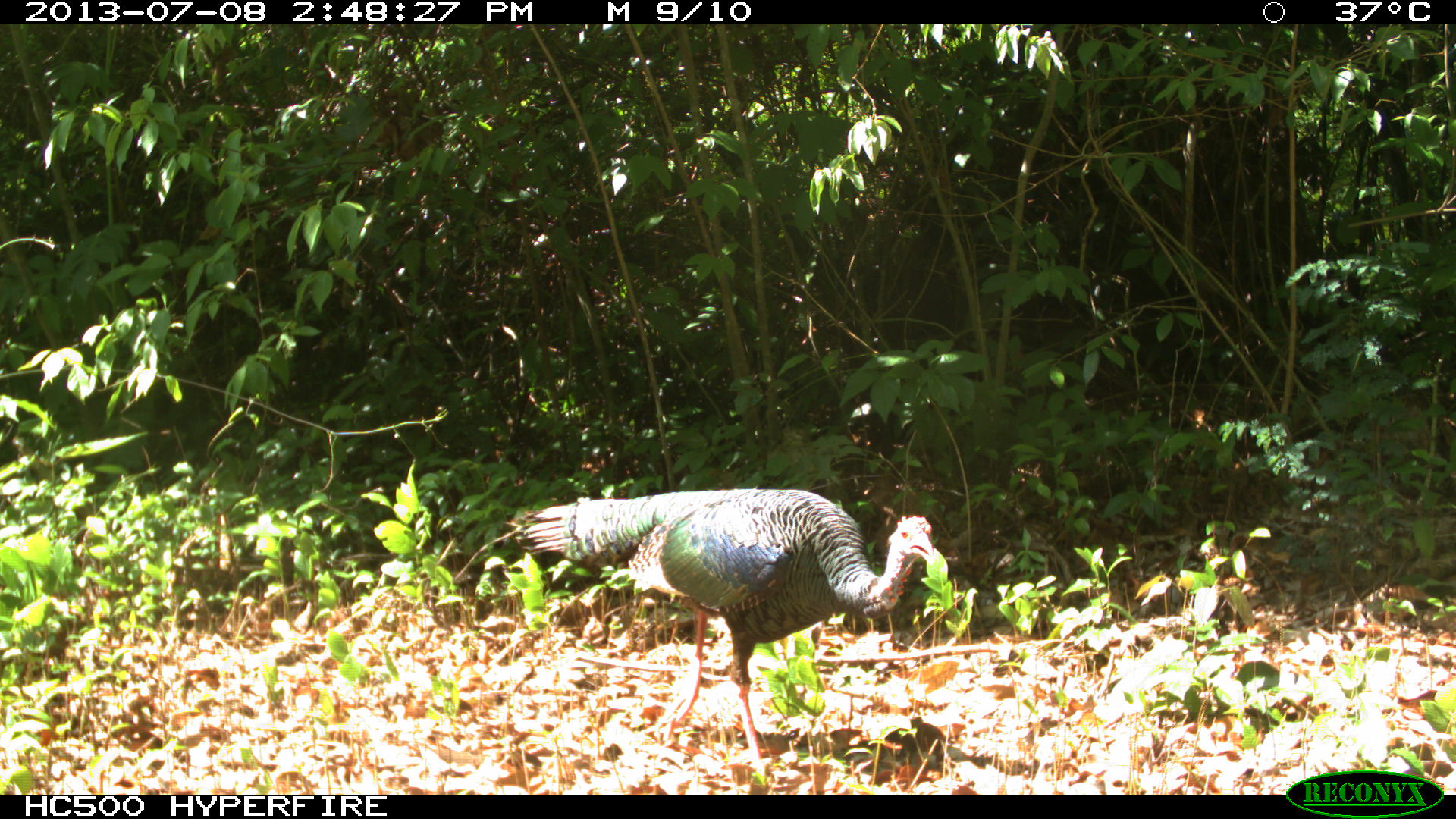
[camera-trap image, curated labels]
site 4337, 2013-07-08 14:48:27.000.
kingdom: Animalia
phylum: Chordata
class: Aves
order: Galliformes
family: Phasianidae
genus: Meleagris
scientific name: Meleagris ocellata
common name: ocellated turkey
Meleagris ocellata (ocellated turkey), count 1, sex male.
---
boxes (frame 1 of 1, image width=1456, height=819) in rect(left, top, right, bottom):
meleagris ocellata: rect(512, 487, 936, 776)